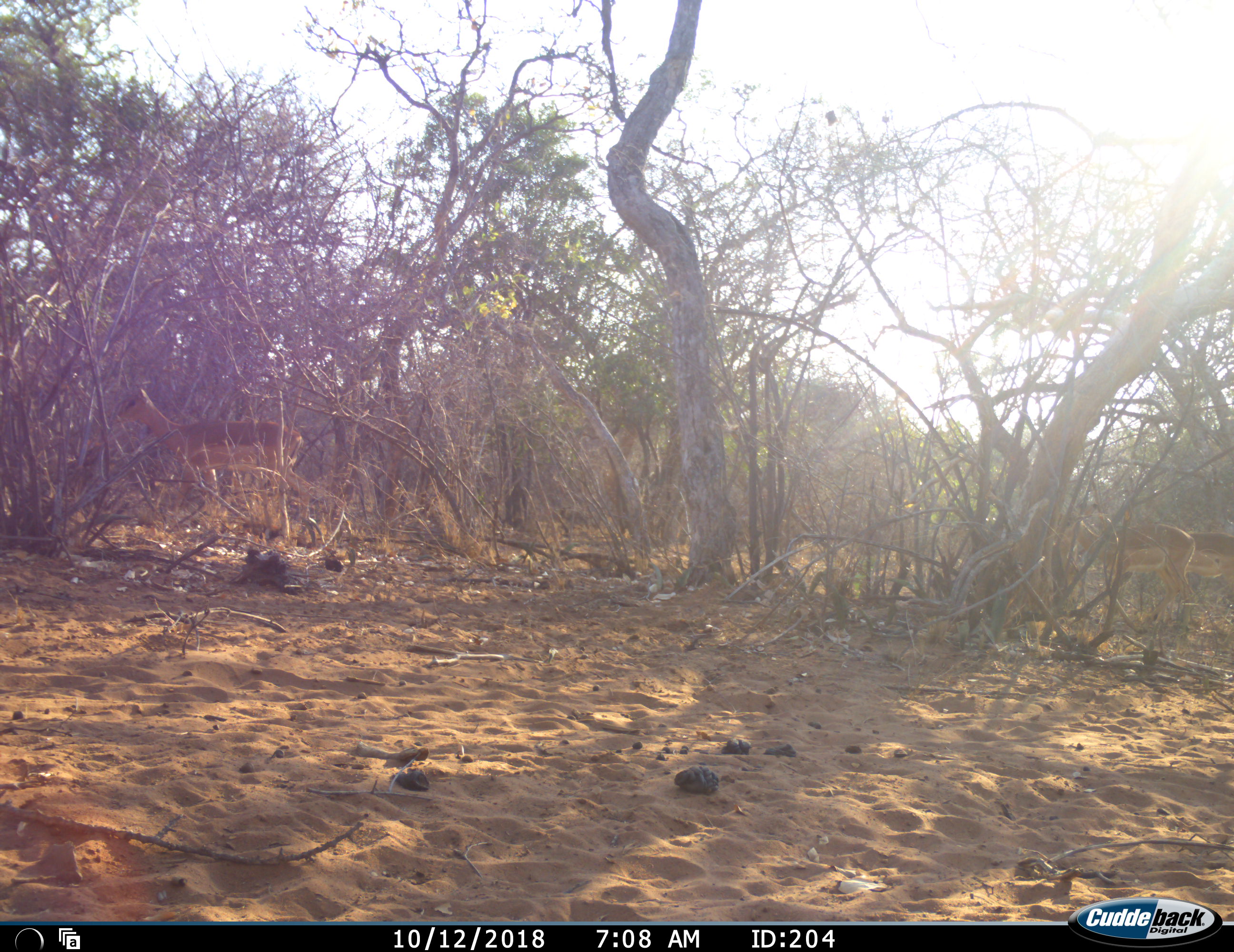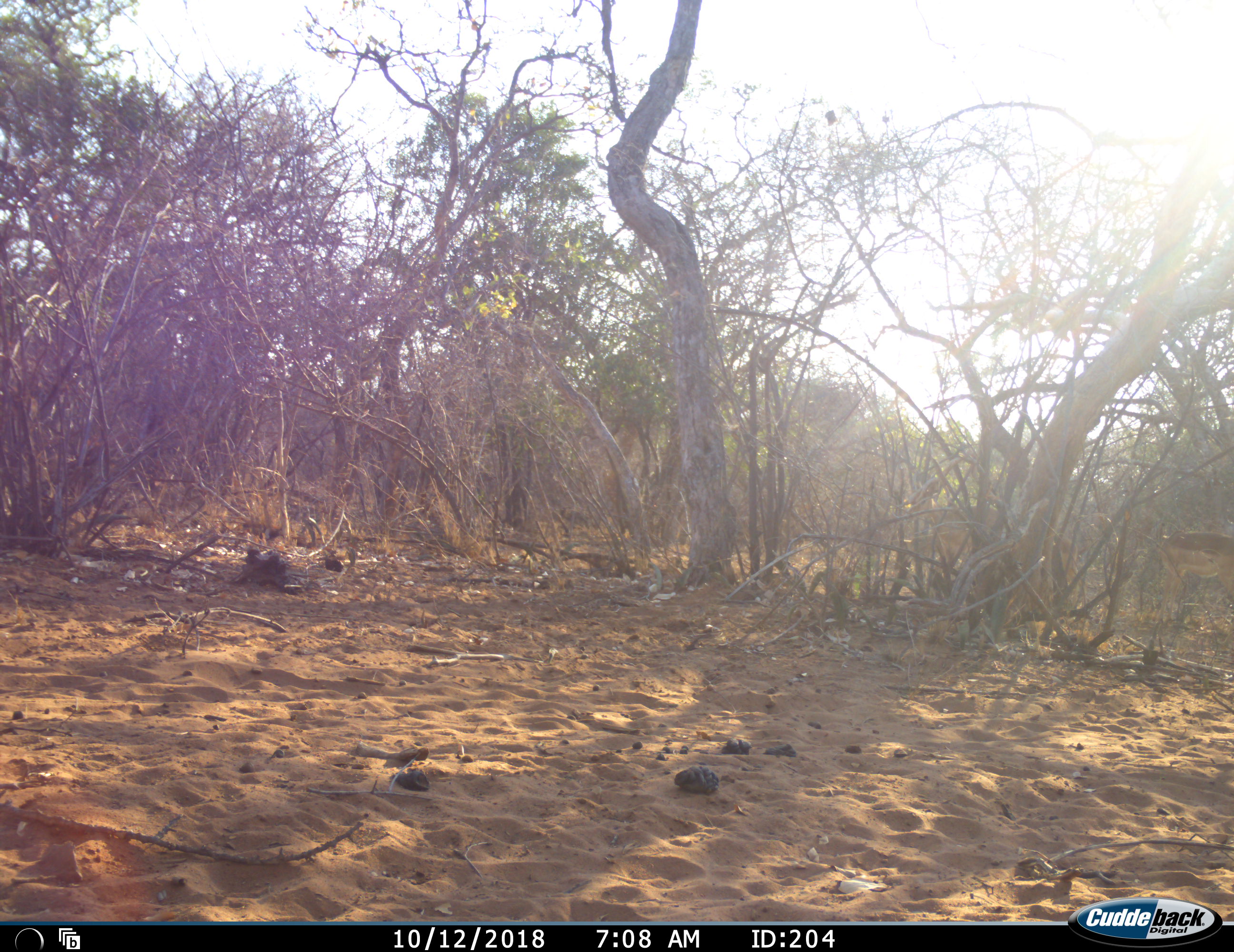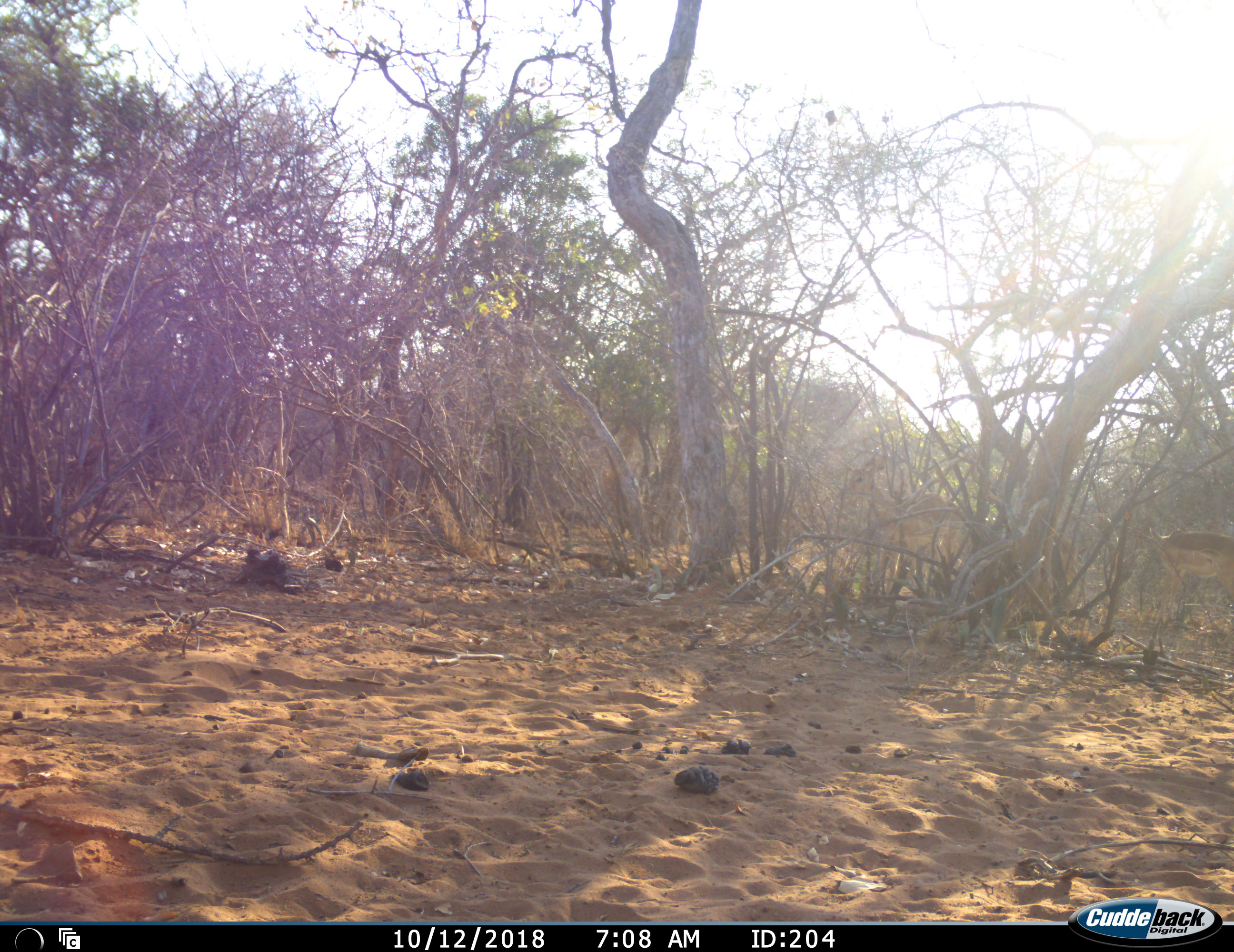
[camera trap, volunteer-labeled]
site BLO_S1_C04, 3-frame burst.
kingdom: Animalia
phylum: Chordata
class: Mammalia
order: Artiodactyla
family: Bovidae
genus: Aepyceros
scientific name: Aepyceros melampus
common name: impala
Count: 3.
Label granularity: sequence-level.